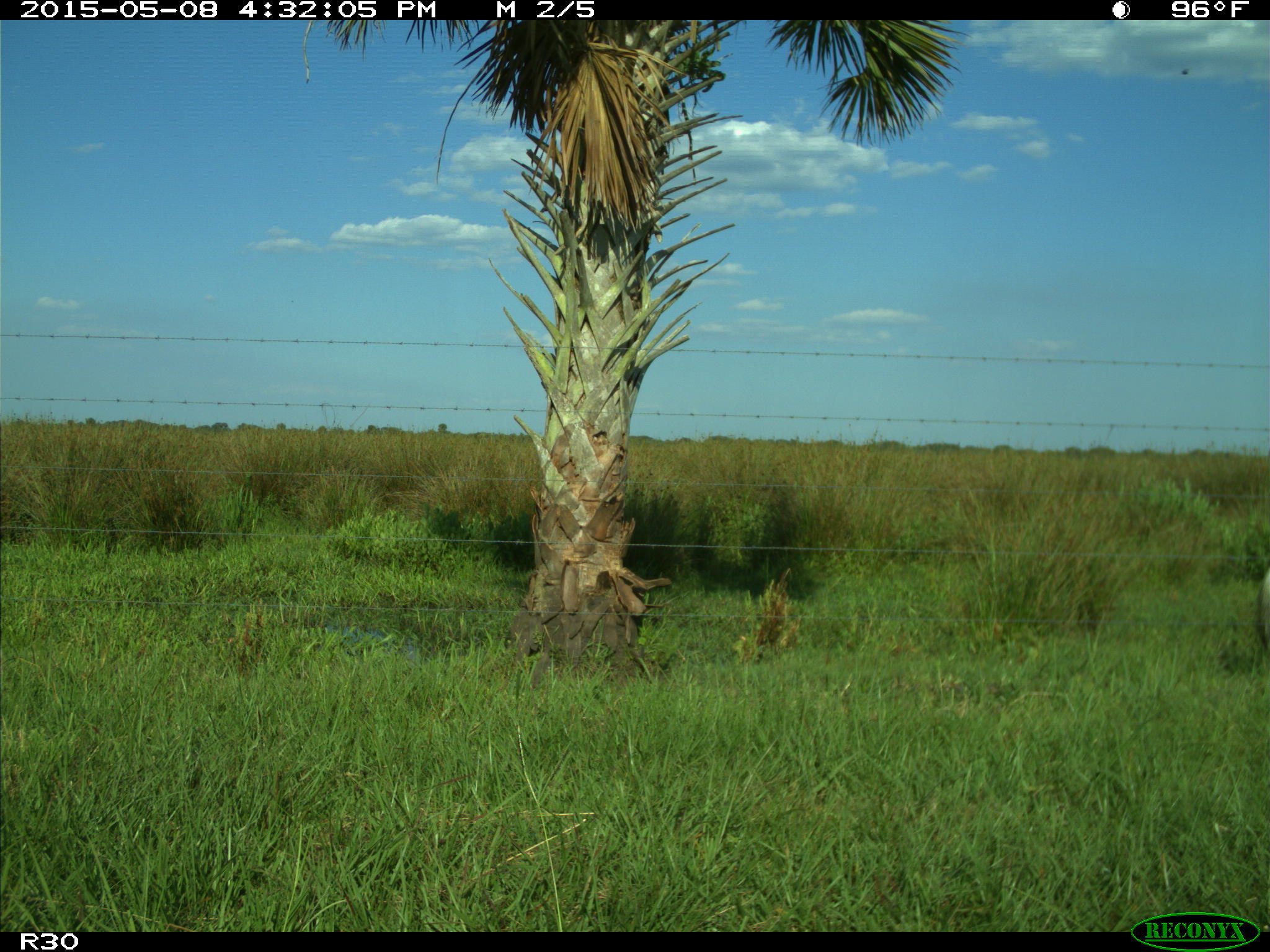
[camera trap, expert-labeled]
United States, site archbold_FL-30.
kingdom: Animalia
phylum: Chordata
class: Mammalia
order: Artiodactyla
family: Bovidae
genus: Bos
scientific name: Bos taurus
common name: domestic cow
Bos taurus (domestic cow).